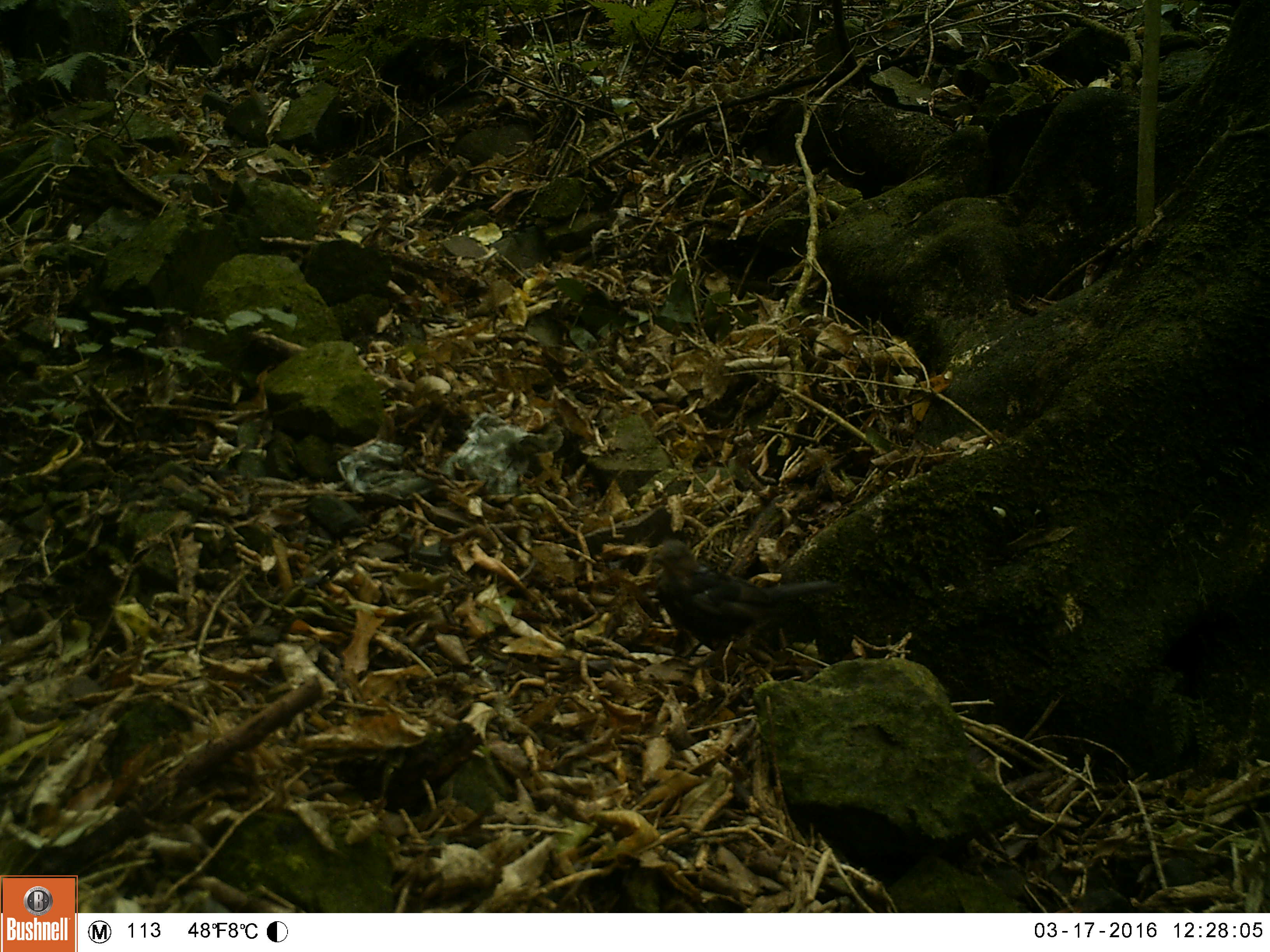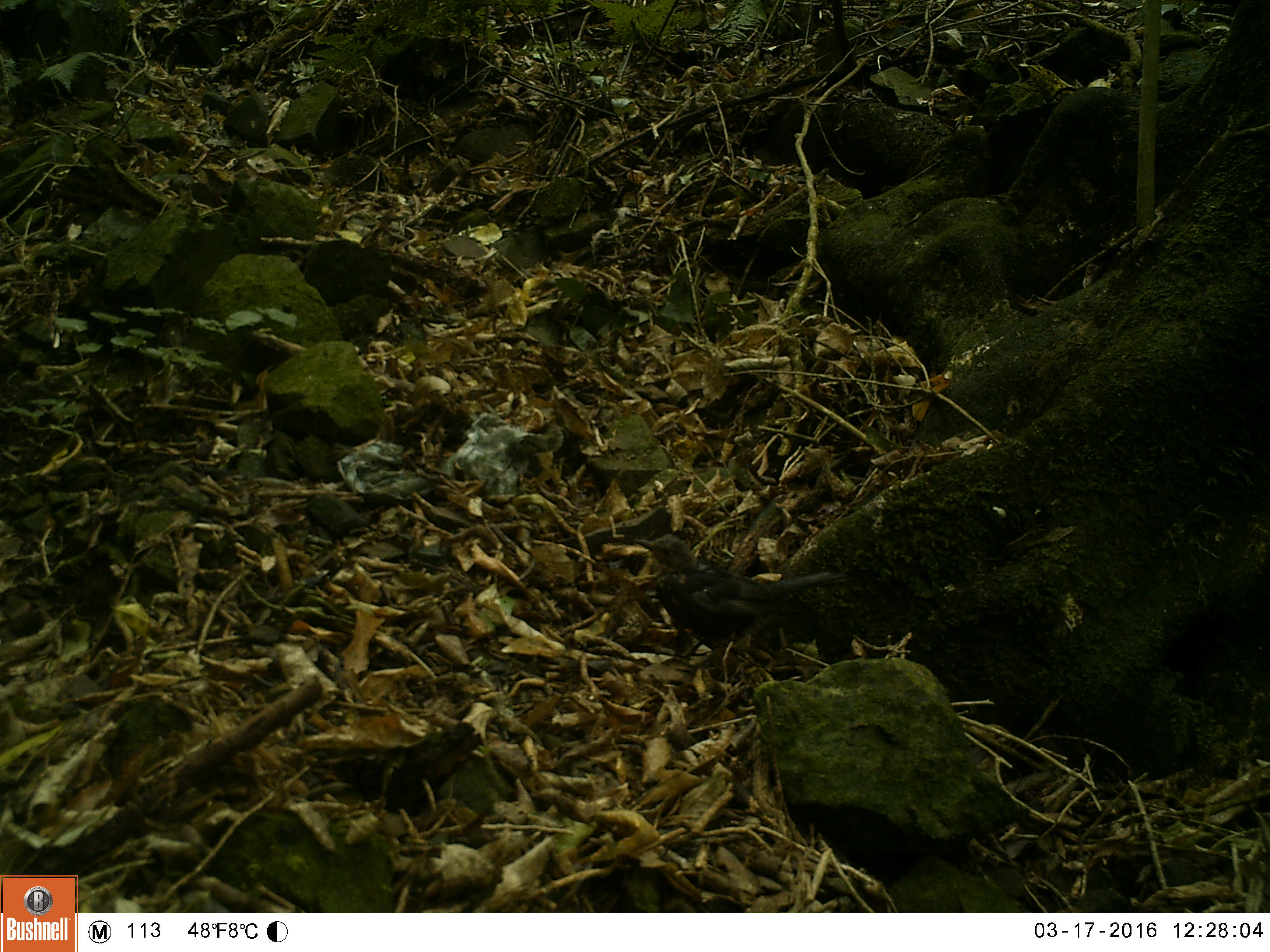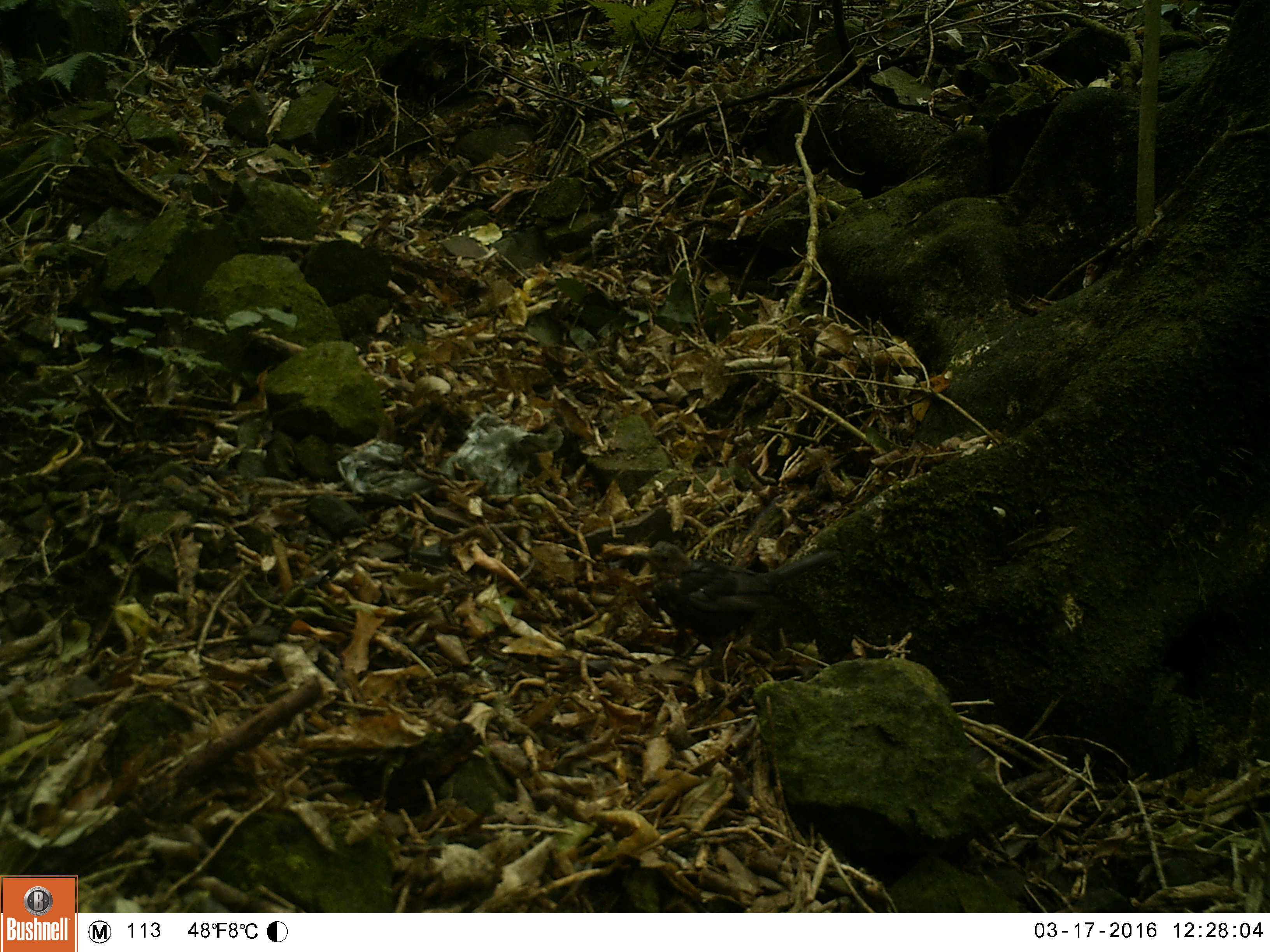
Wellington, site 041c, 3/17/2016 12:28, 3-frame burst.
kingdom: Animalia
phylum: Chordata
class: Aves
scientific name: Aves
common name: bird